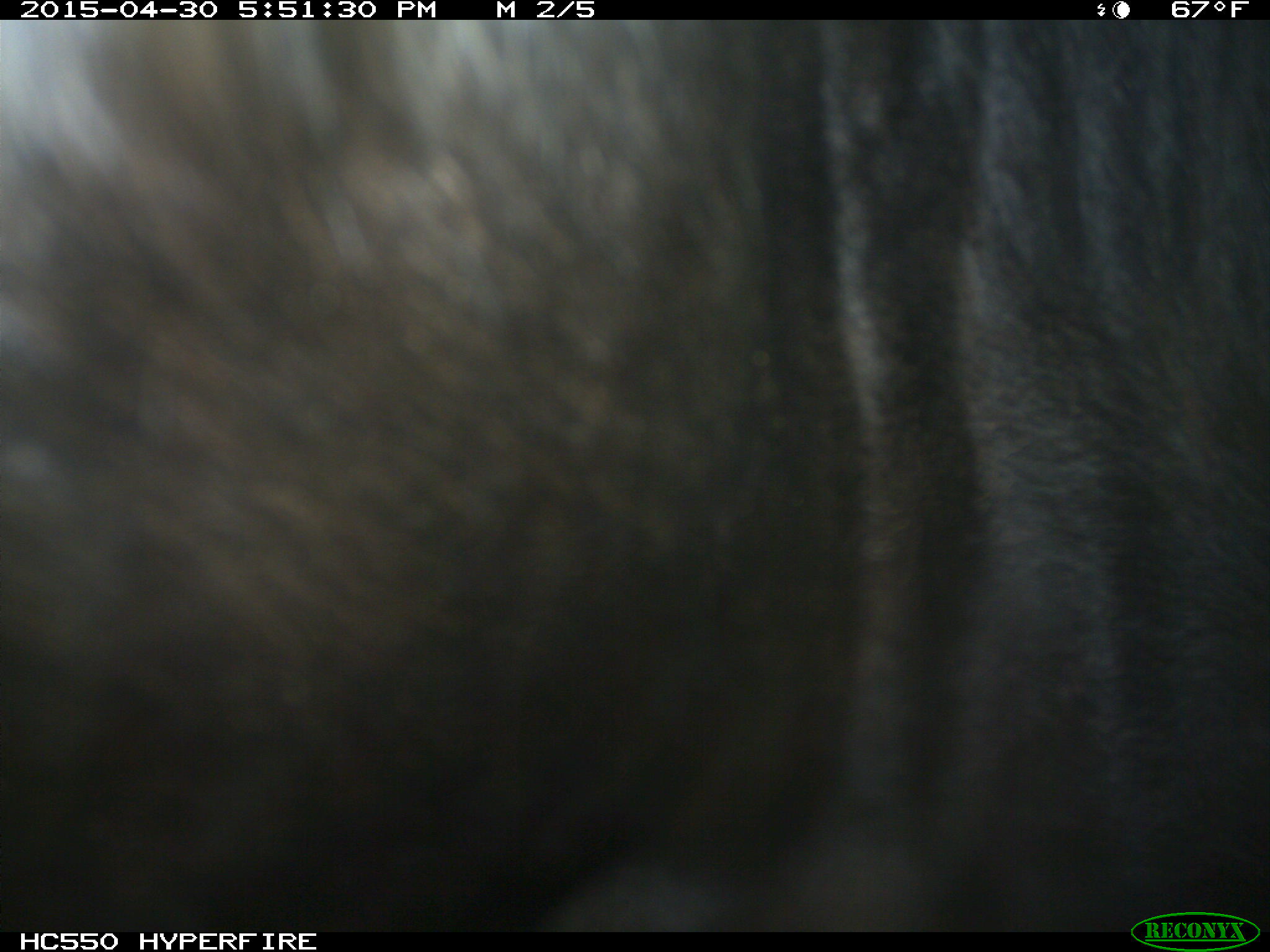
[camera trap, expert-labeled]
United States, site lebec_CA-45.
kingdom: Animalia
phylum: Chordata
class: Mammalia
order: Artiodactyla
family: Bovidae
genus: Bos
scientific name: Bos taurus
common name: domestic cow